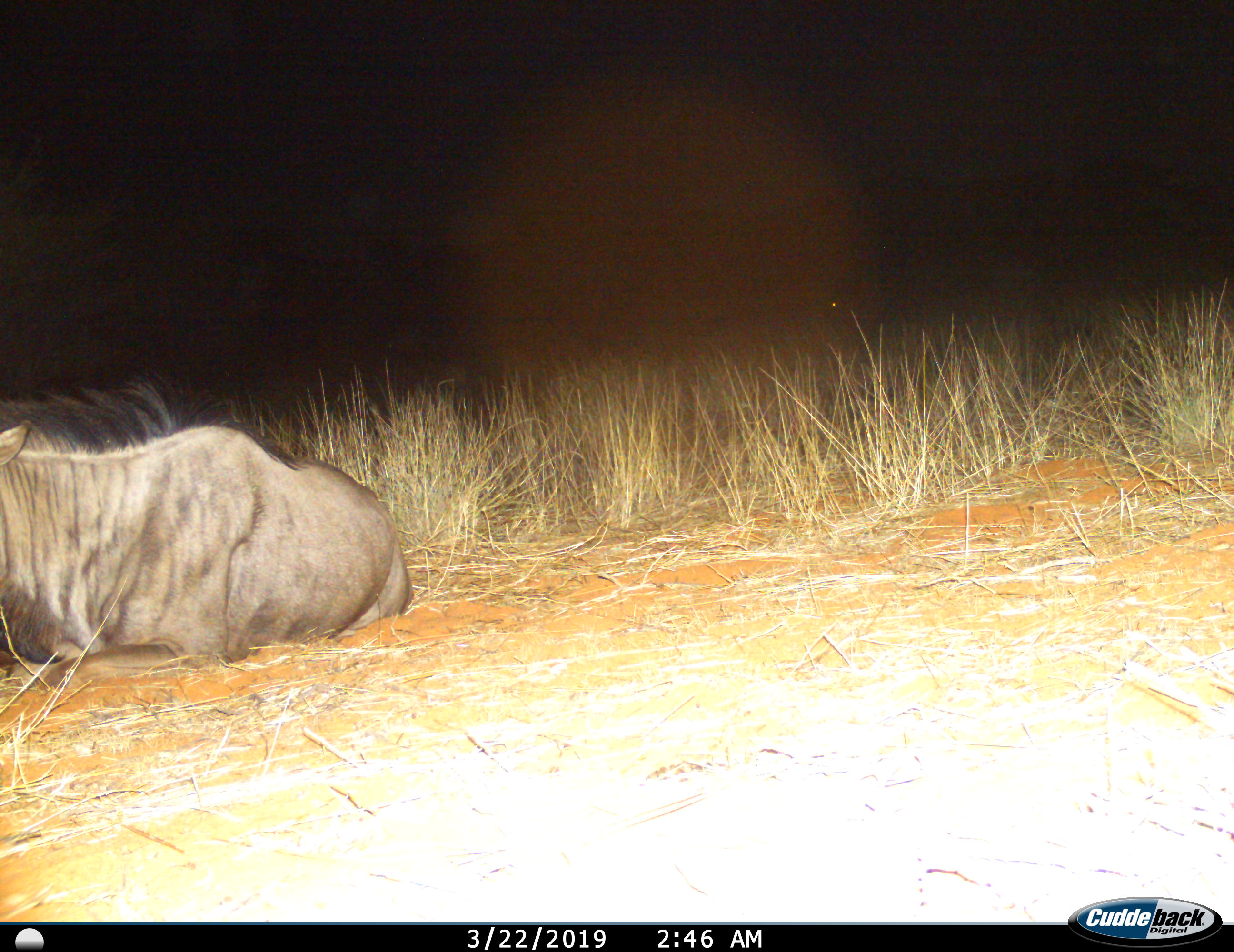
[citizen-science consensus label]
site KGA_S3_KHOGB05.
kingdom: Animalia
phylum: Chordata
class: Mammalia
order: Artiodactyla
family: Bovidae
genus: Connochaetes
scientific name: Connochaetes taurinus taurinus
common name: blue wildebeest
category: wildebeestblue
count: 1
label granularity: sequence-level